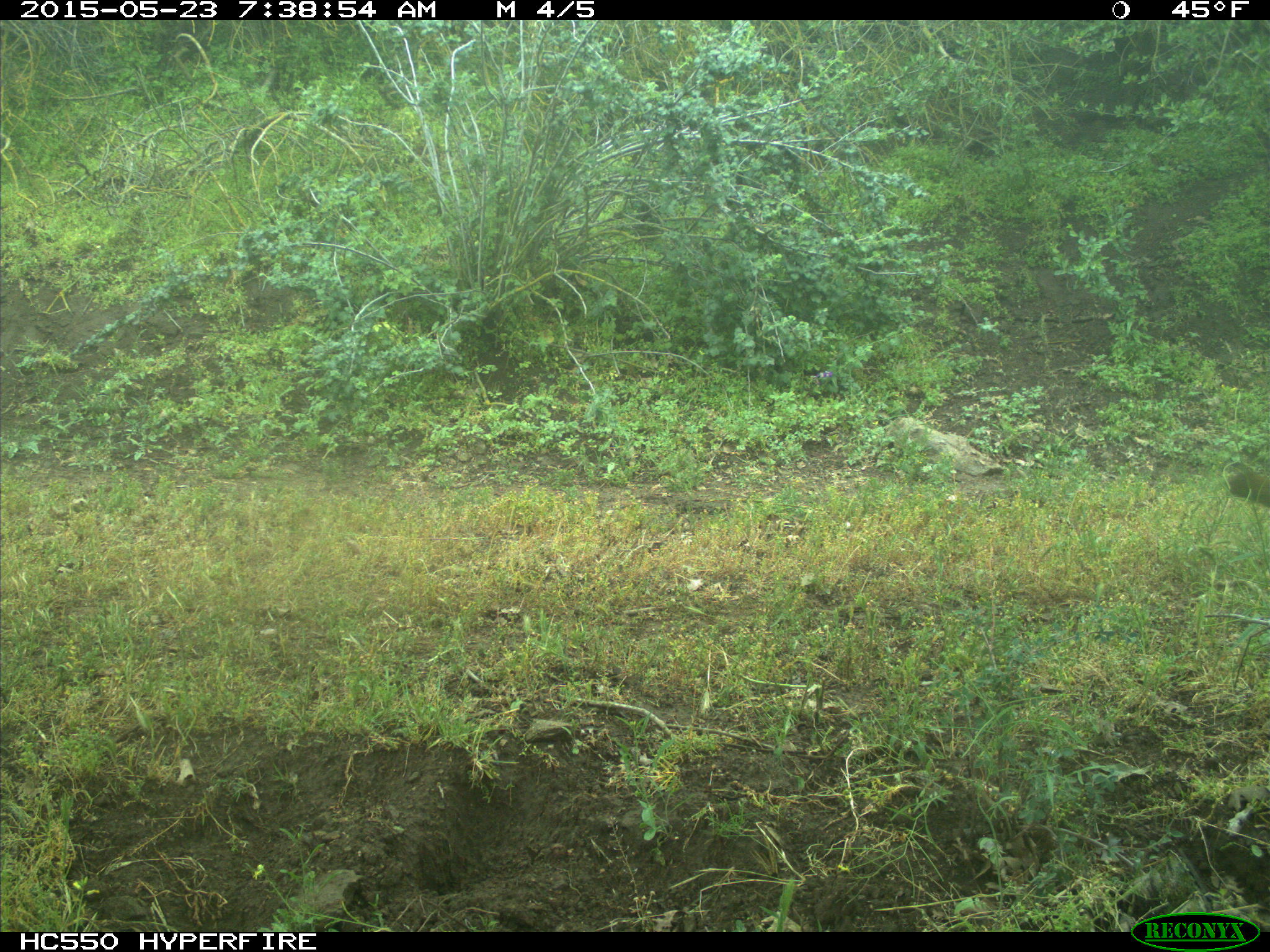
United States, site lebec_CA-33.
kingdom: Animalia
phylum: Chordata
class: Mammalia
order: Carnivora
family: Felidae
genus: Puma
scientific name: Puma concolor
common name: mountain lion